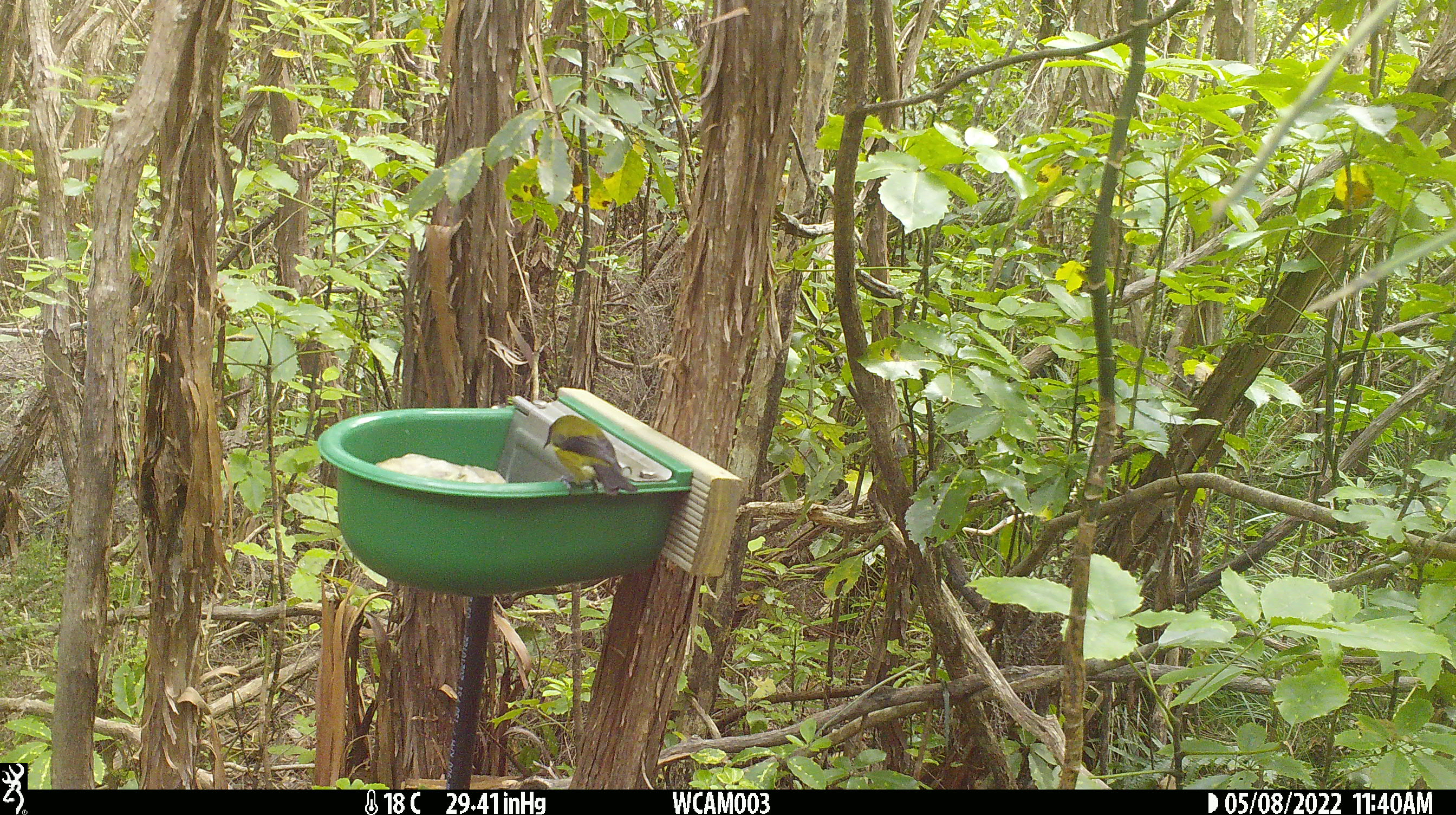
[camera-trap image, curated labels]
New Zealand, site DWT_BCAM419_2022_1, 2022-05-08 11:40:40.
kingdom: Animalia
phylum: Chordata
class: Aves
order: Passeriformes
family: Meliphagidae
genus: Anthornis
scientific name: Anthornis melanura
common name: new zealand bellbird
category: bellbird